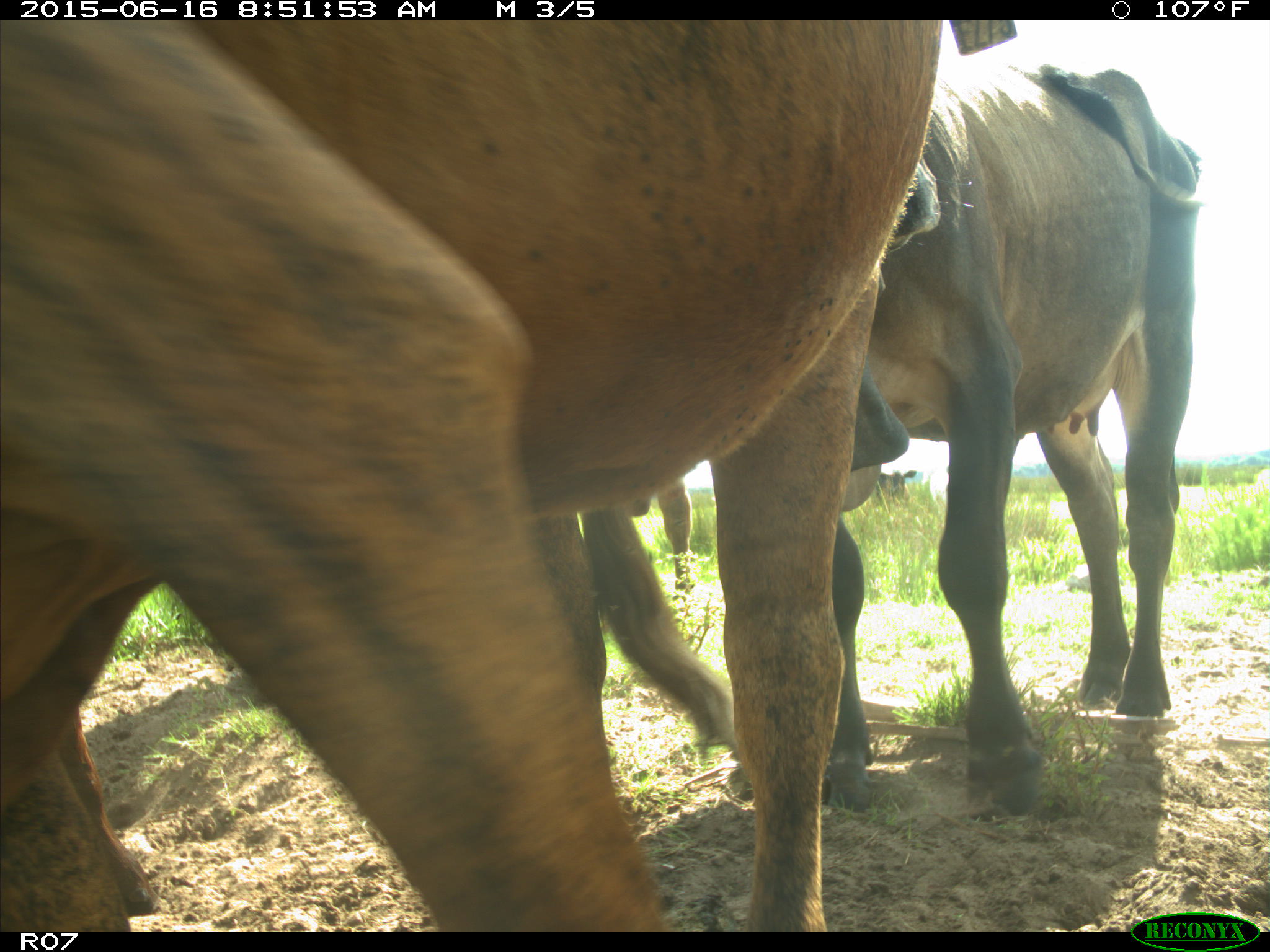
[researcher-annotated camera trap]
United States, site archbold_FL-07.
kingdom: Animalia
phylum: Chordata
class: Mammalia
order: Artiodactyla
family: Bovidae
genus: Bos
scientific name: Bos taurus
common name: domestic cow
Bos taurus (domestic cow).